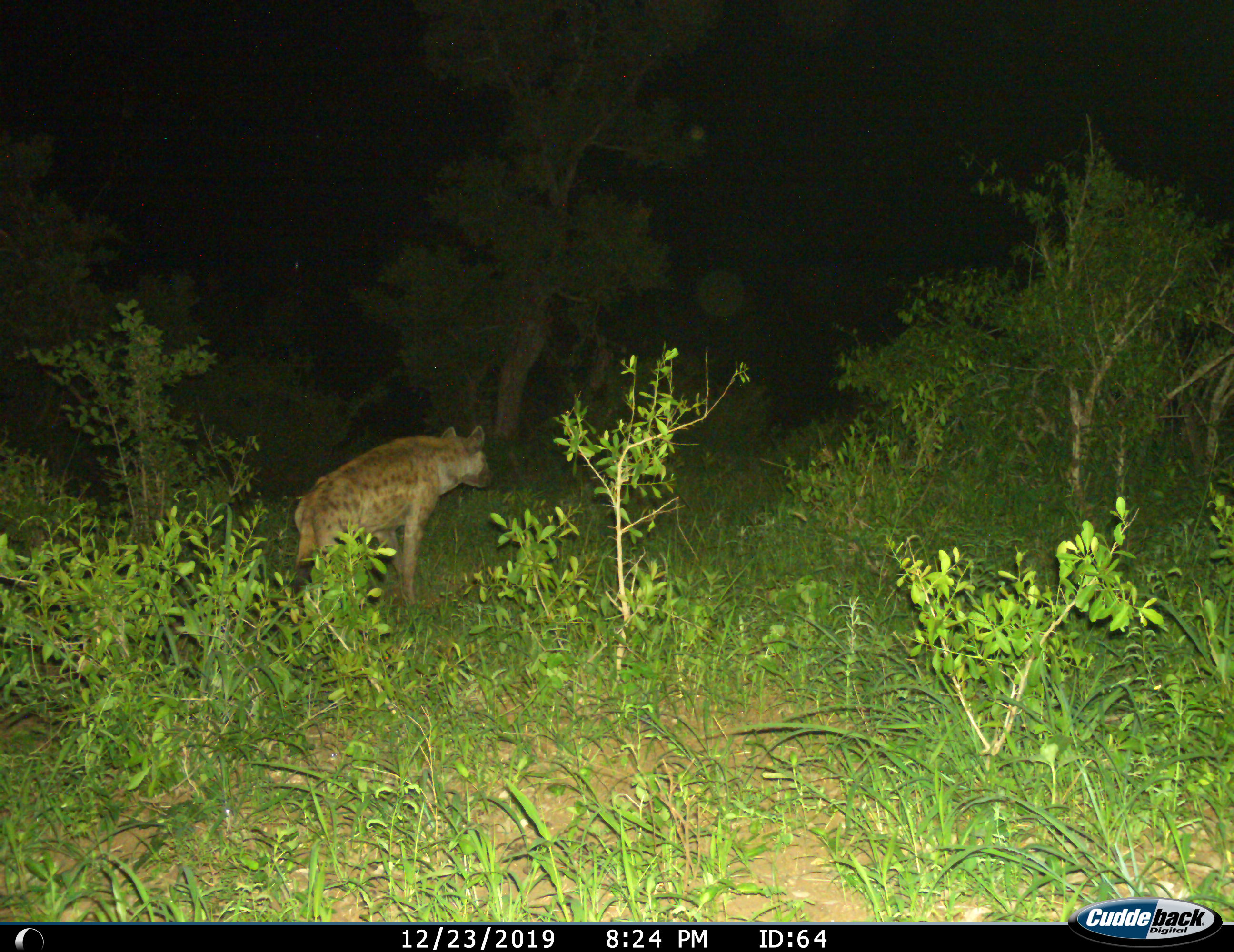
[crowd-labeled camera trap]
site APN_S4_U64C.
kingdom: Animalia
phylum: Chordata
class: Mammalia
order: Carnivora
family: Hyaenidae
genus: Crocuta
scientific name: Crocuta crocuta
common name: spotted hyena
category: hyenaspotted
Hyenaspotted (spotted hyena) (Crocuta crocuta), count 1. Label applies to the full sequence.